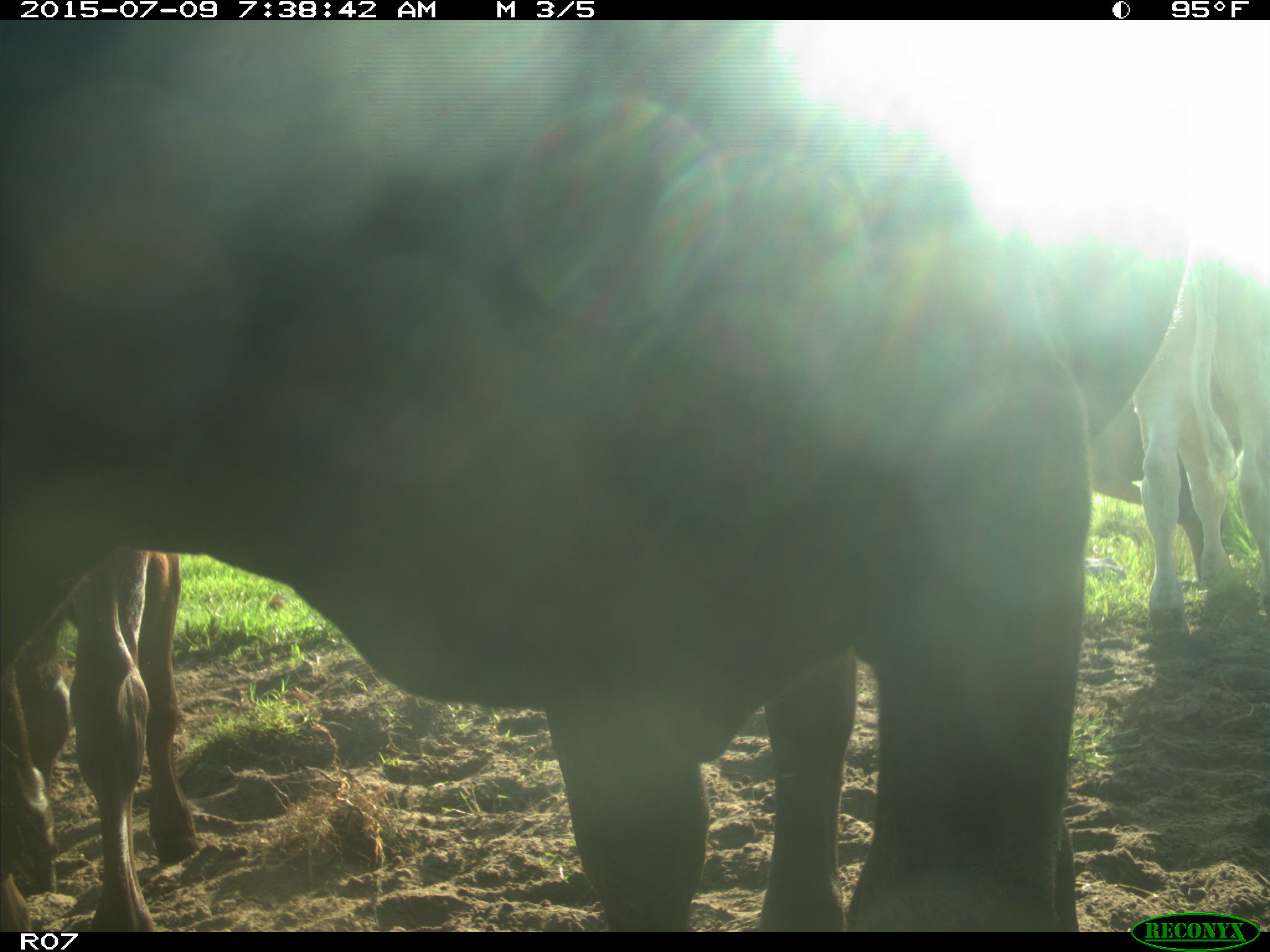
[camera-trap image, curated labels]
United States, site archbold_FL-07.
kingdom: Animalia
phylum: Chordata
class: Mammalia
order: Artiodactyla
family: Bovidae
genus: Bos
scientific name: Bos taurus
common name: domestic cow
Bos taurus (domestic cow).